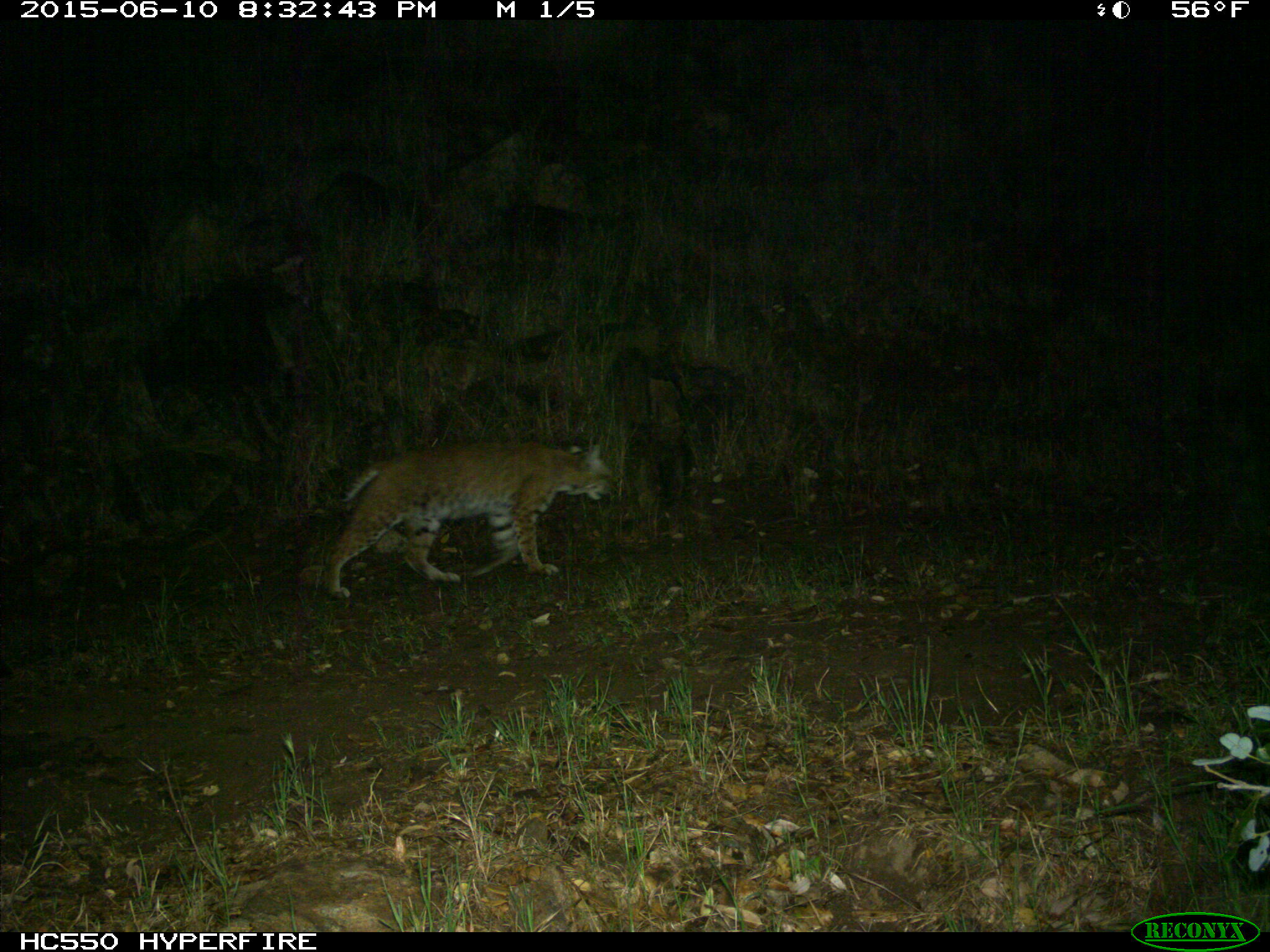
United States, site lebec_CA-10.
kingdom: Animalia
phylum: Chordata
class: Mammalia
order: Carnivora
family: Felidae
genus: Lynx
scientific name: Lynx rufus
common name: bobcat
Lynx rufus (bobcat).